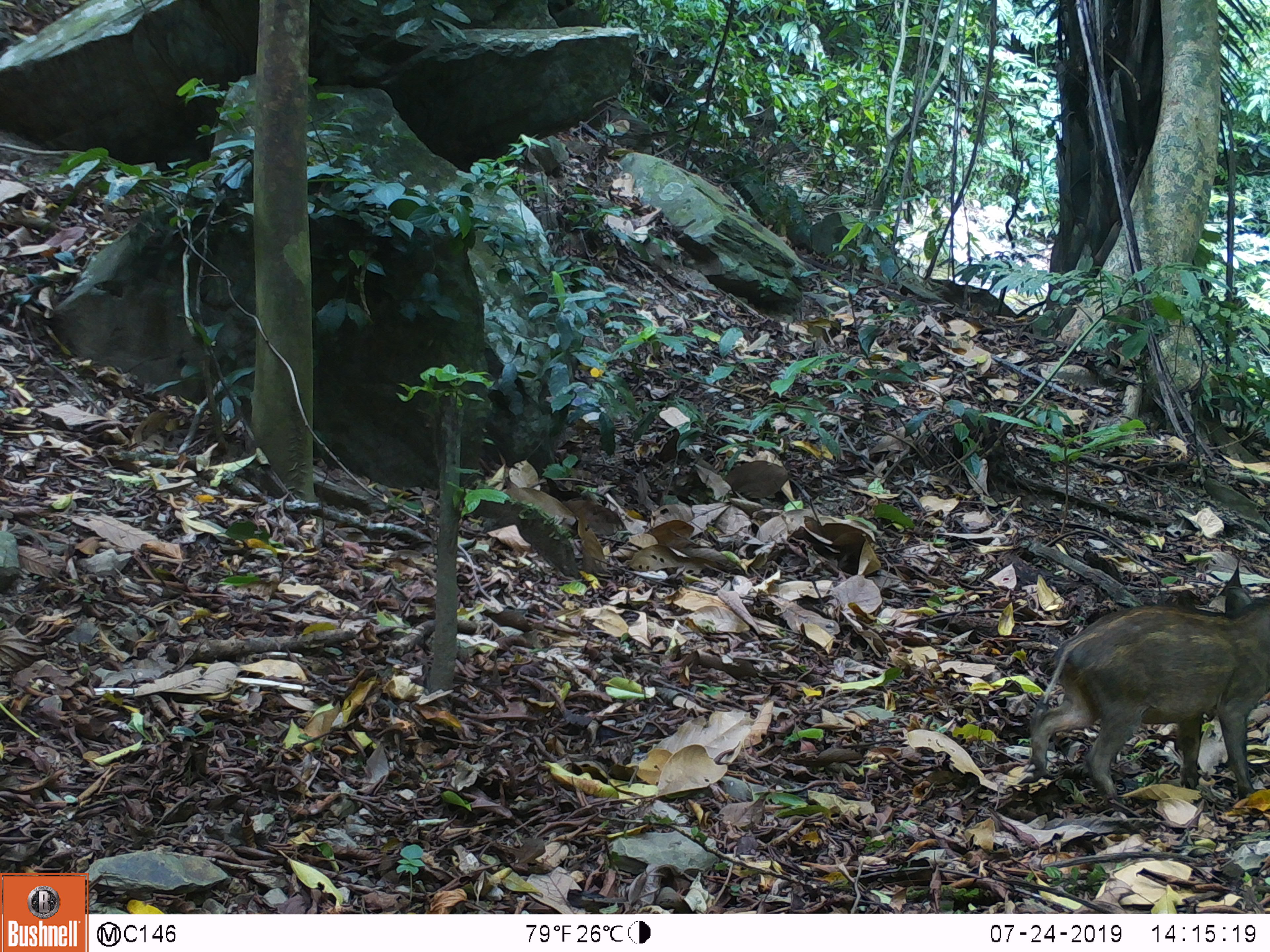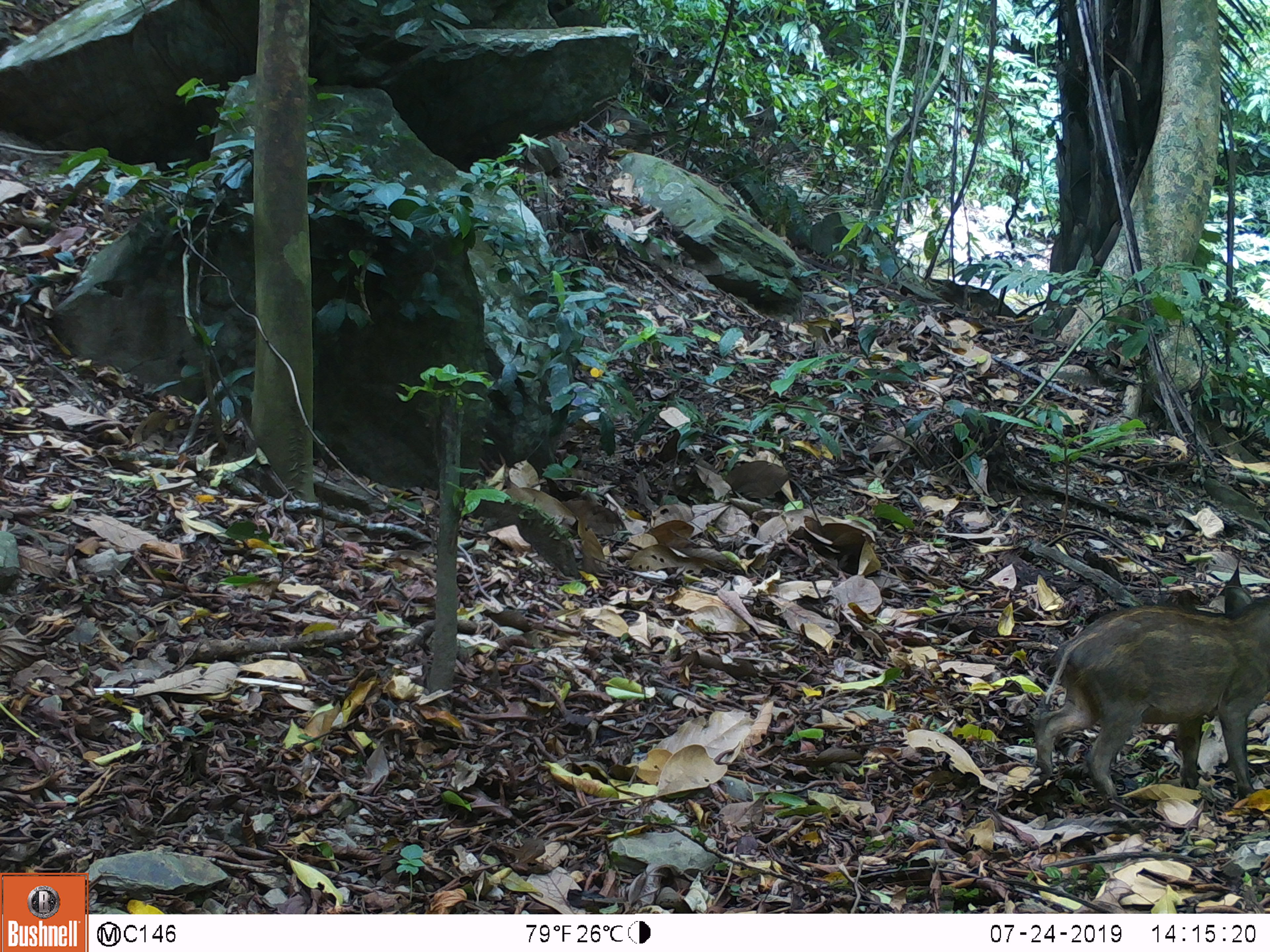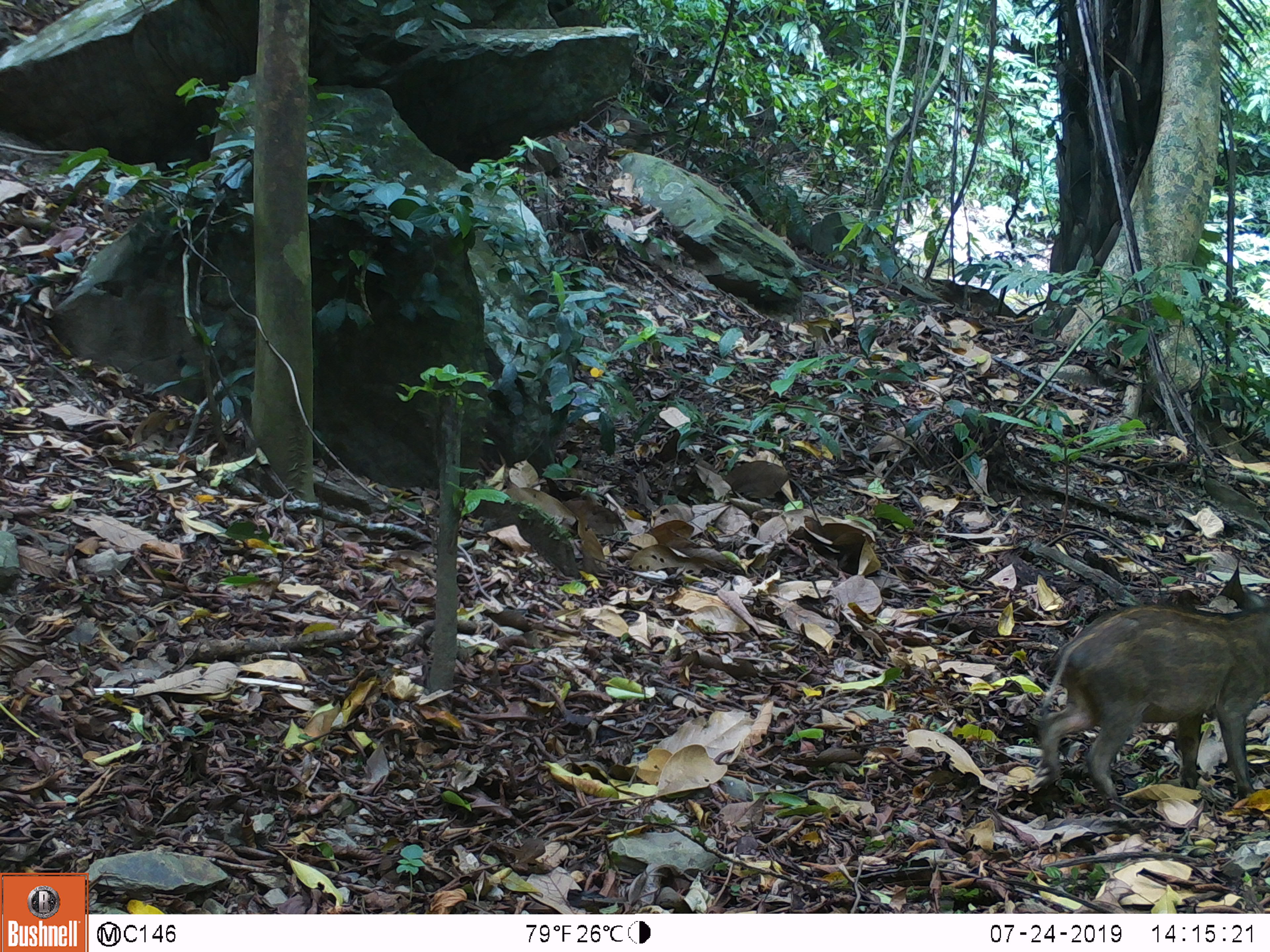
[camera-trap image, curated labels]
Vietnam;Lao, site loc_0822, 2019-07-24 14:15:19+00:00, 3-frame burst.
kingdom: Animalia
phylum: Chordata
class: Mammalia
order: Artiodactyla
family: Suidae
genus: Sus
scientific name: Sus scrofa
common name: eurasian wild pig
Eurasian wild pig (Sus scrofa). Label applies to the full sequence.